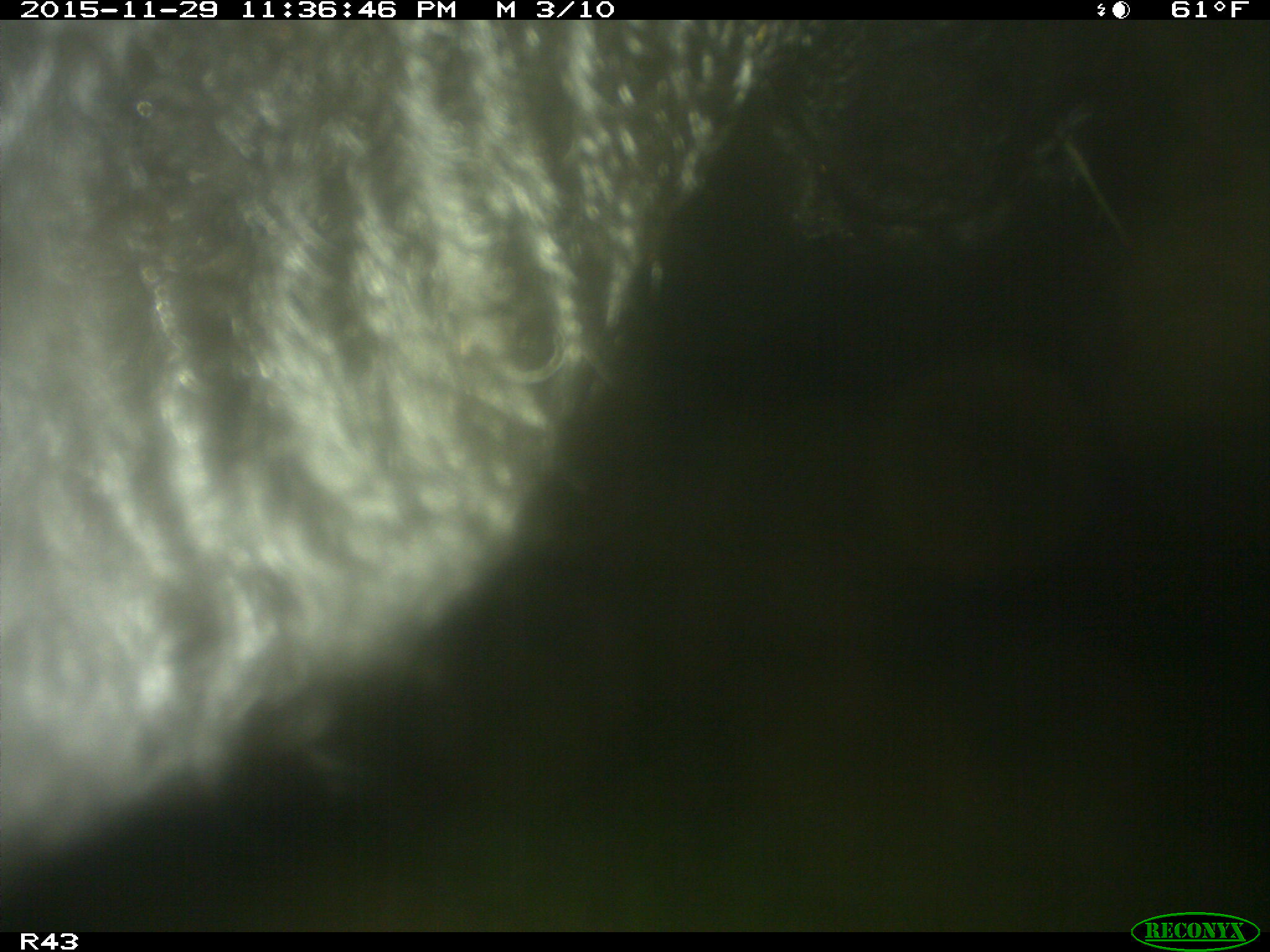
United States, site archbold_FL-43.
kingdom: Animalia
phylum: Chordata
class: Mammalia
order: Artiodactyla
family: Bovidae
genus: Bos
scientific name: Bos taurus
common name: domestic cow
Bos taurus (domestic cow).